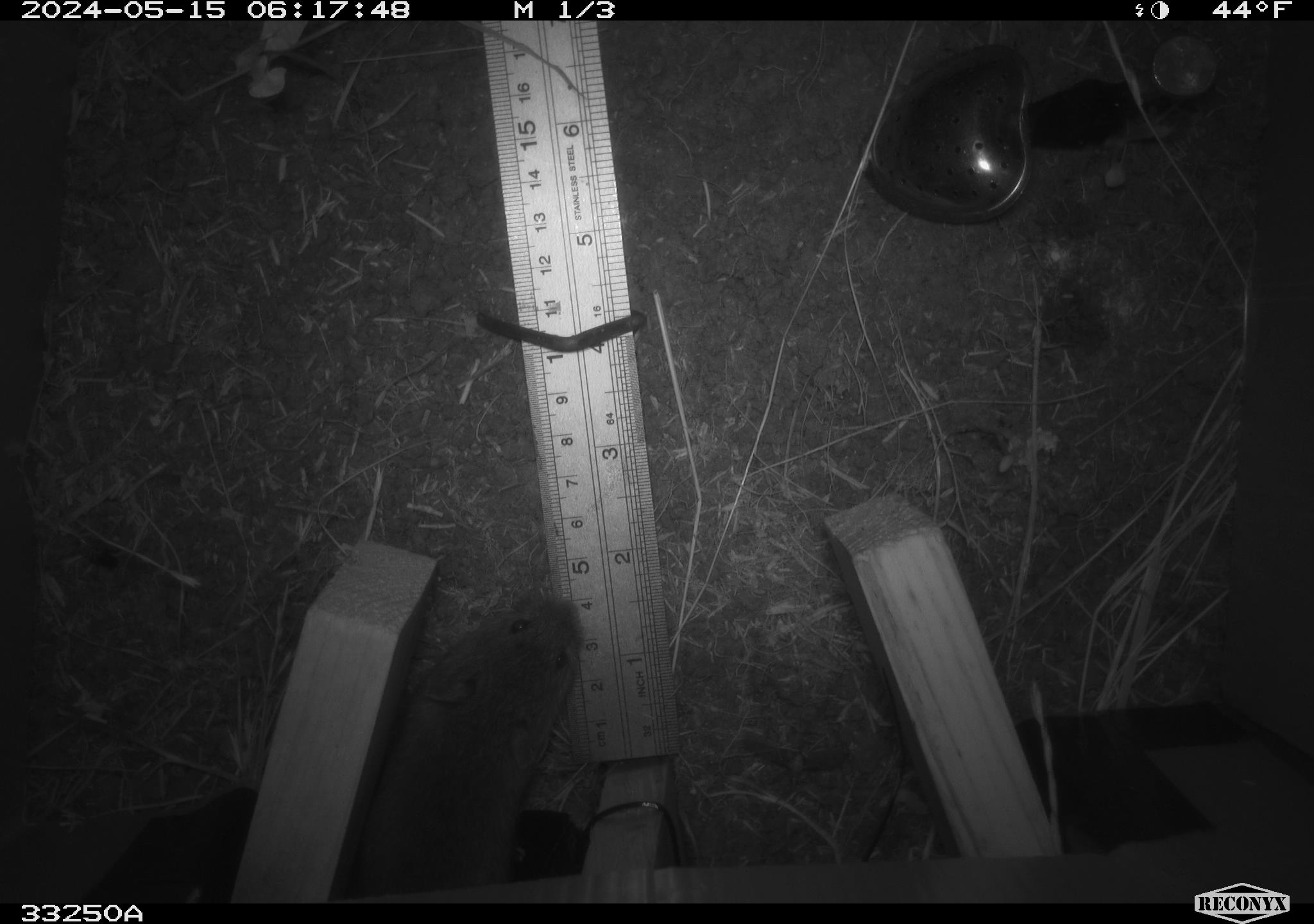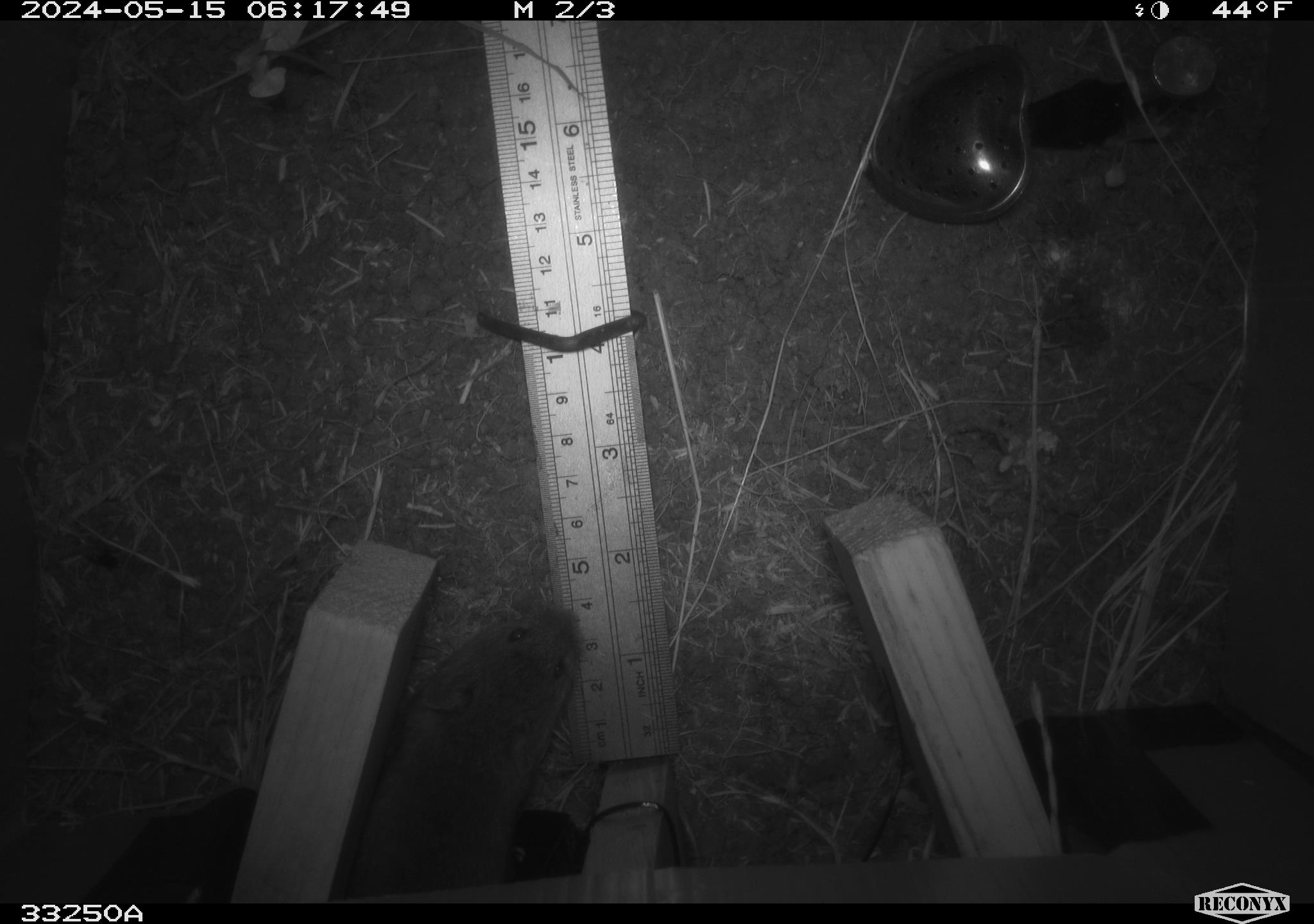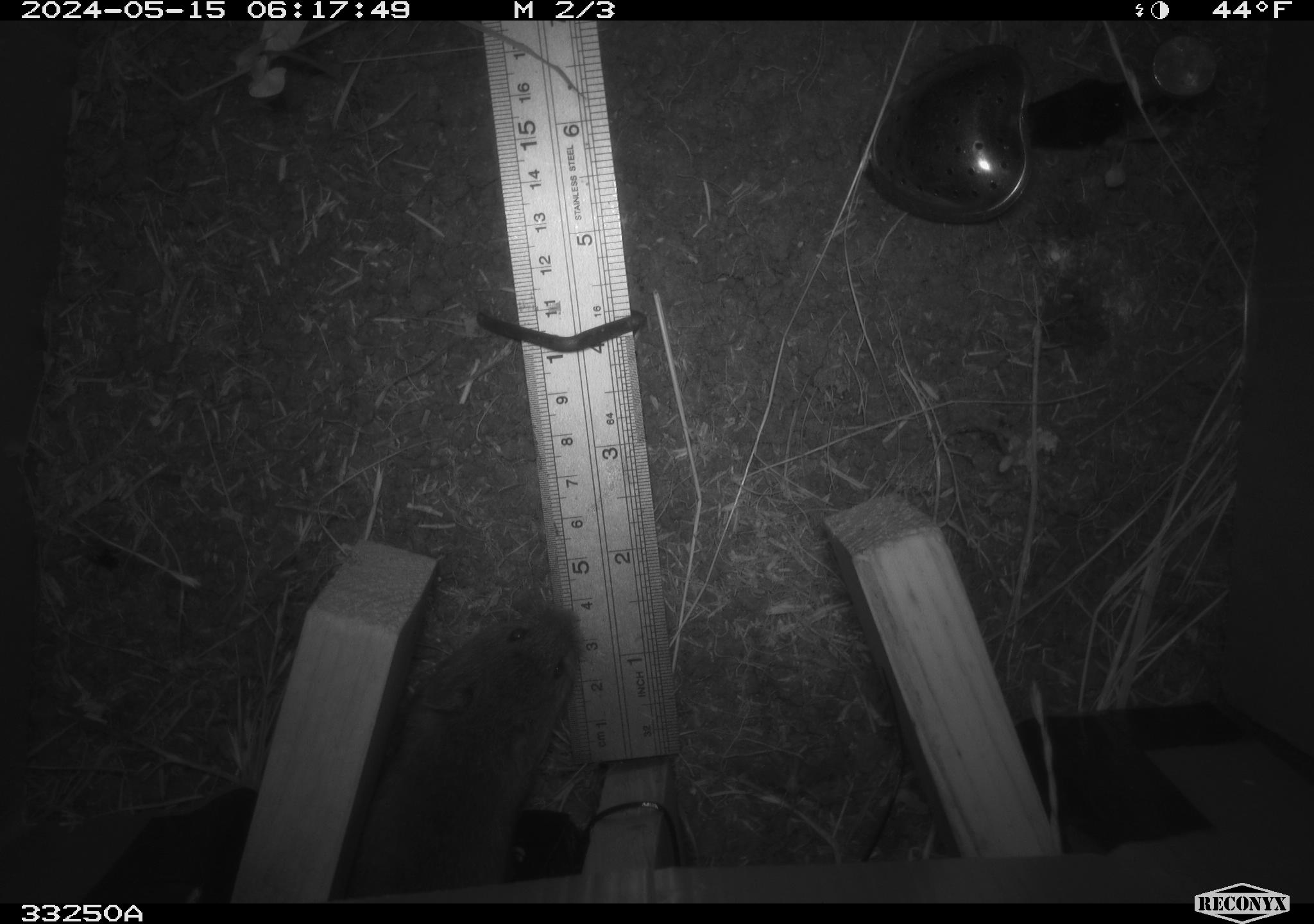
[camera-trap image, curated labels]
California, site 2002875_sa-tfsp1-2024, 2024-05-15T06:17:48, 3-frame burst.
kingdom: Animalia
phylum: Chordata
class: Mammalia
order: Rodentia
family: Cricetidae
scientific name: Arvicolinae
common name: voles, lemmings, and muskrats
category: arvicolinae subfamily